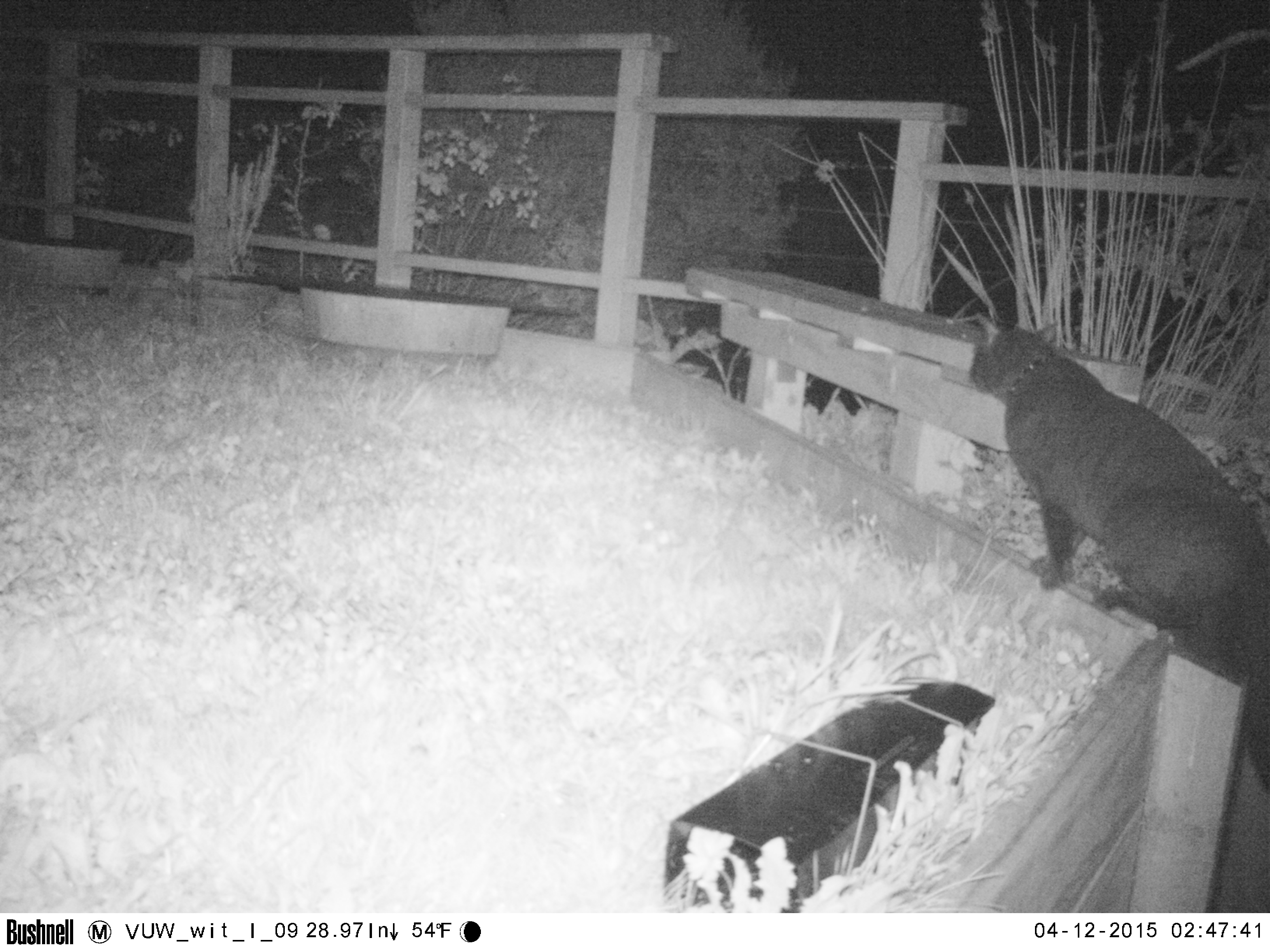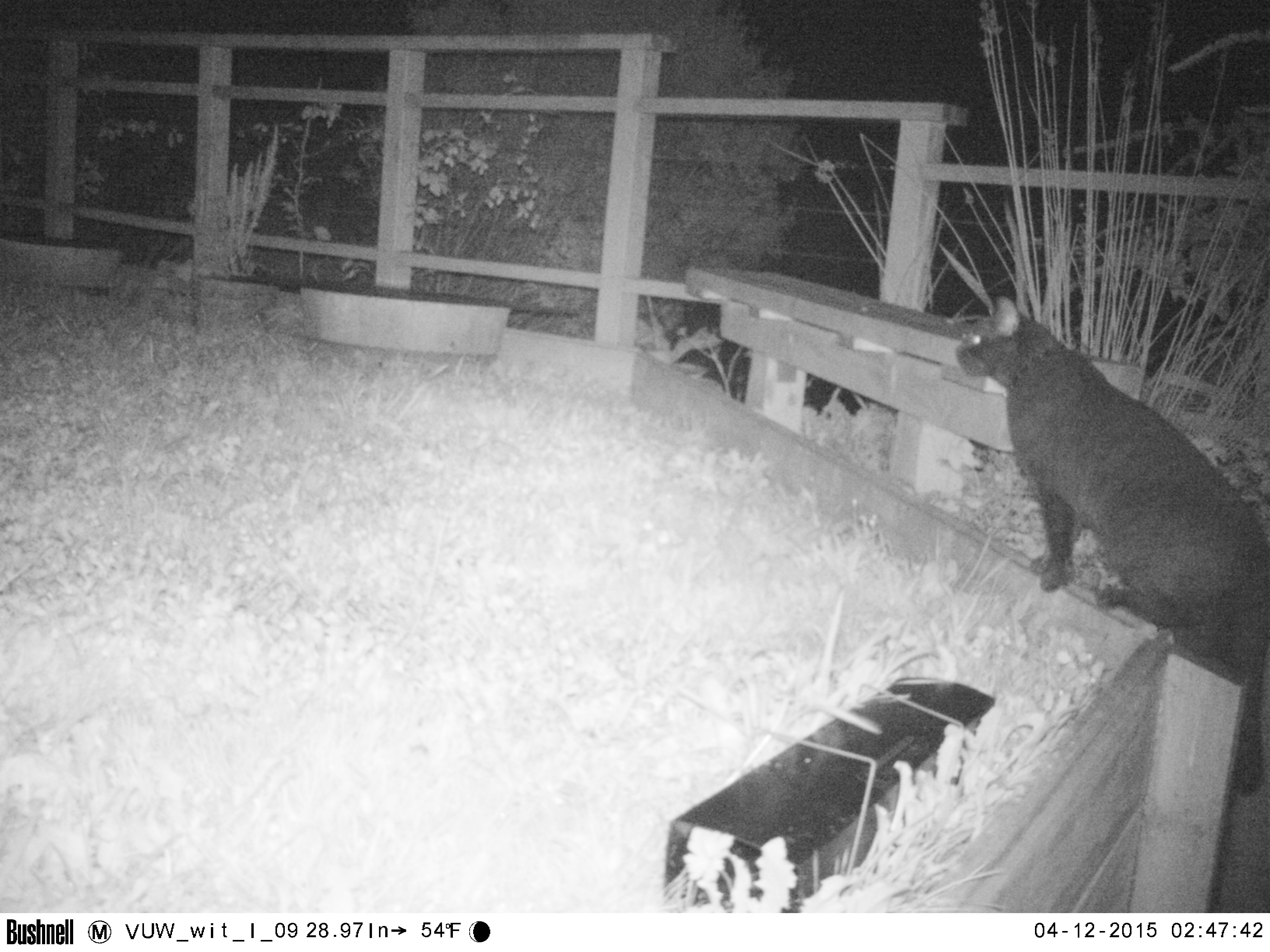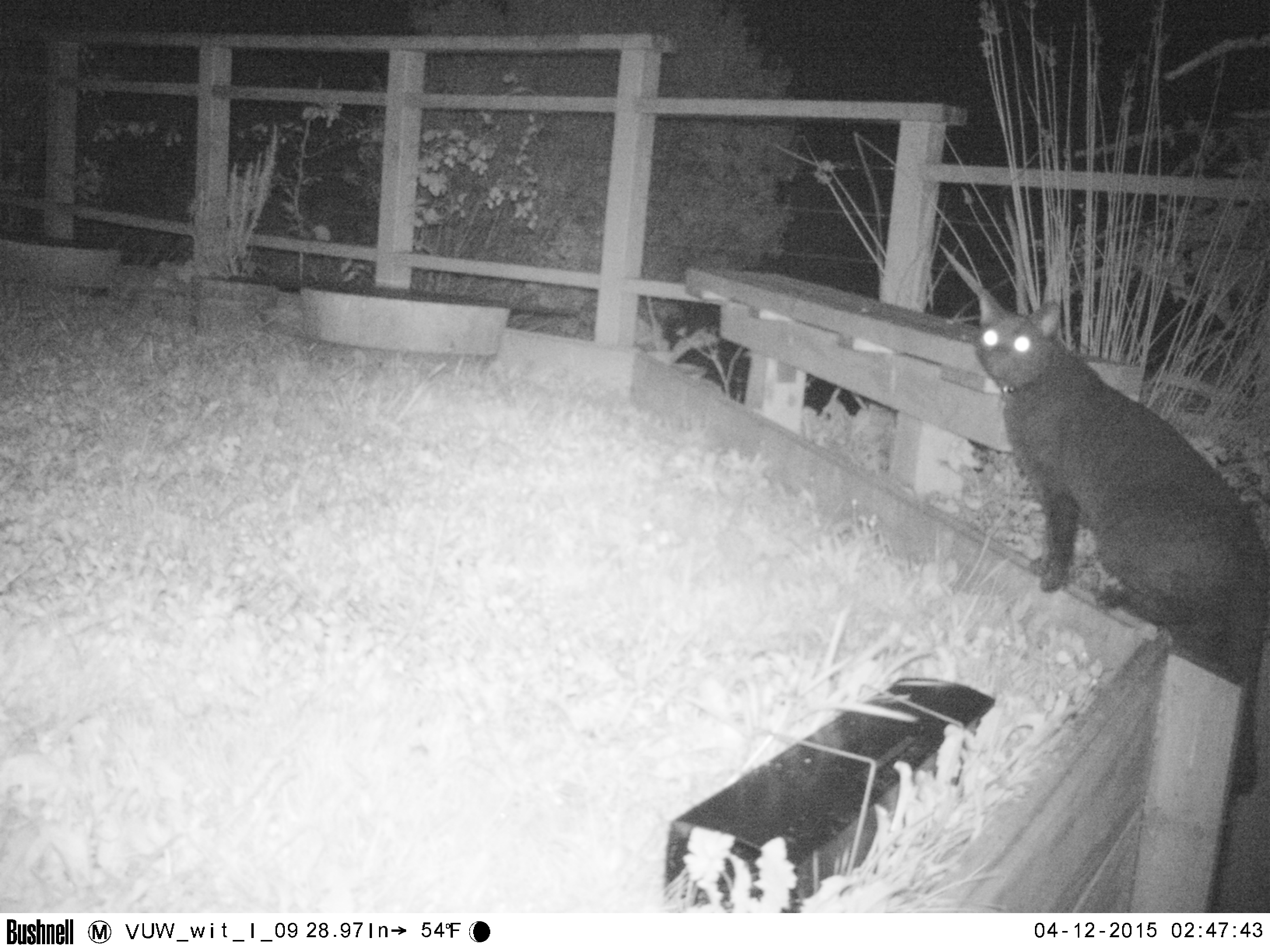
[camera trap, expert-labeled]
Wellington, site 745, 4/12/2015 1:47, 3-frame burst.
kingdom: Animalia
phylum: Chordata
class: Mammalia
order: Carnivora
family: Felidae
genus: Felis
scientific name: Felis catus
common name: cat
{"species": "cat (Felis catus)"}